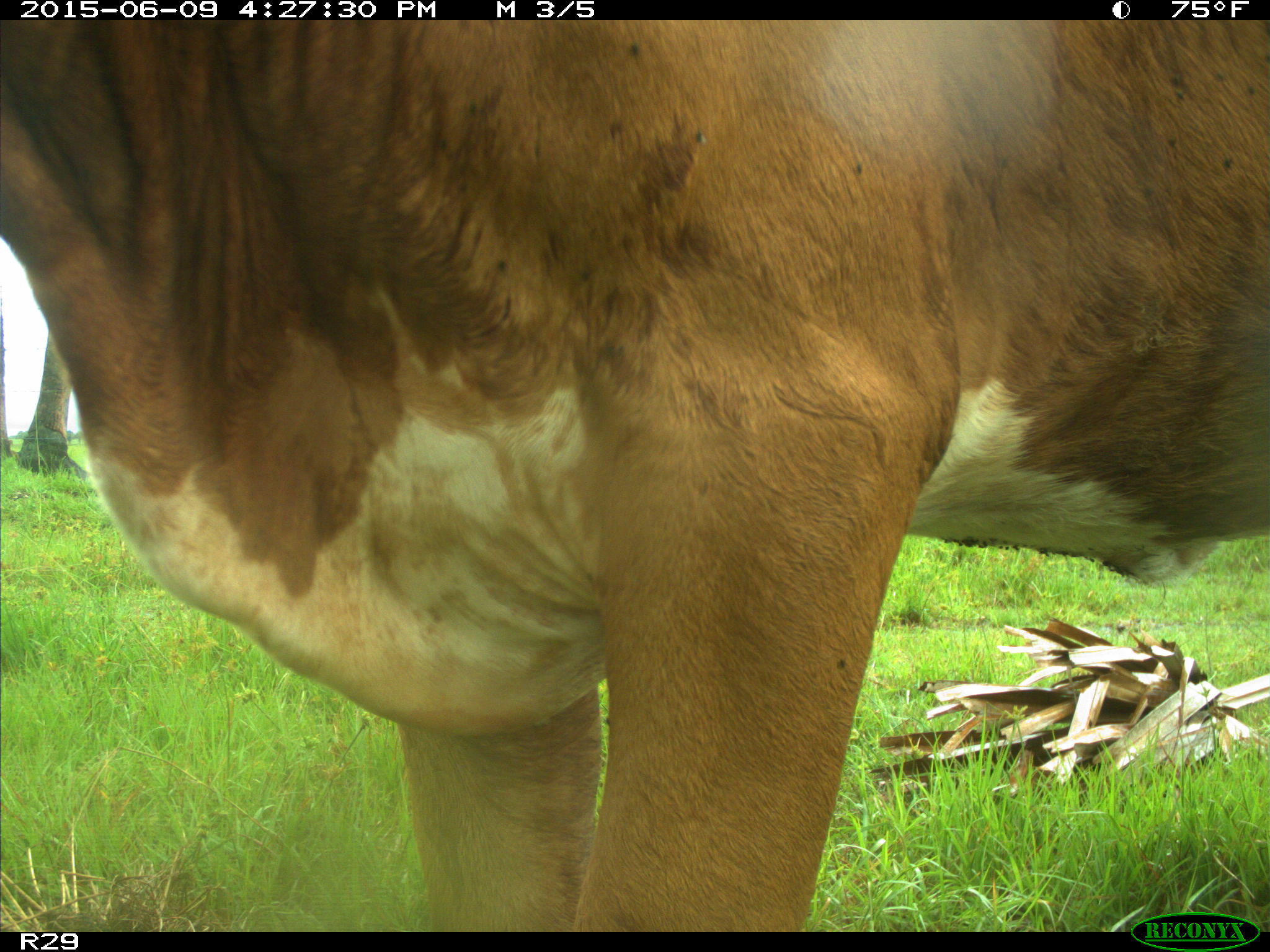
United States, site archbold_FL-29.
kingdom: Animalia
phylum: Chordata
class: Mammalia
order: Artiodactyla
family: Bovidae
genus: Bos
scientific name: Bos taurus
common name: domestic cow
Bos taurus (domestic cow).